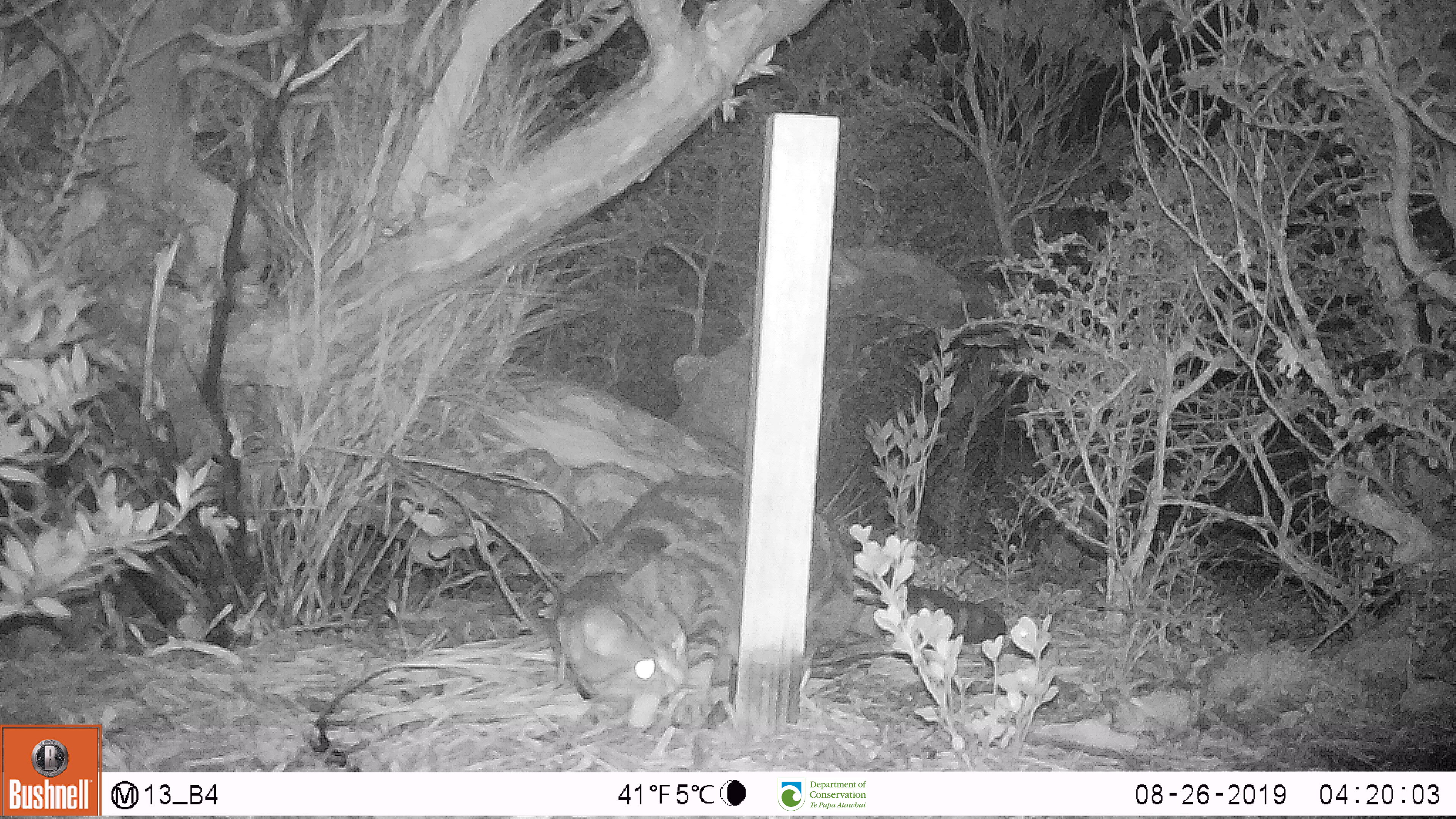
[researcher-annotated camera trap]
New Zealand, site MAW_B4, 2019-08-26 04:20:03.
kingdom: Animalia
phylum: Chordata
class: Mammalia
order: Carnivora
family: Felidae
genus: Felis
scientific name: Felis catus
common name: domestic cat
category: cat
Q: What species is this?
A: Cat (domestic cat) (Felis catus).